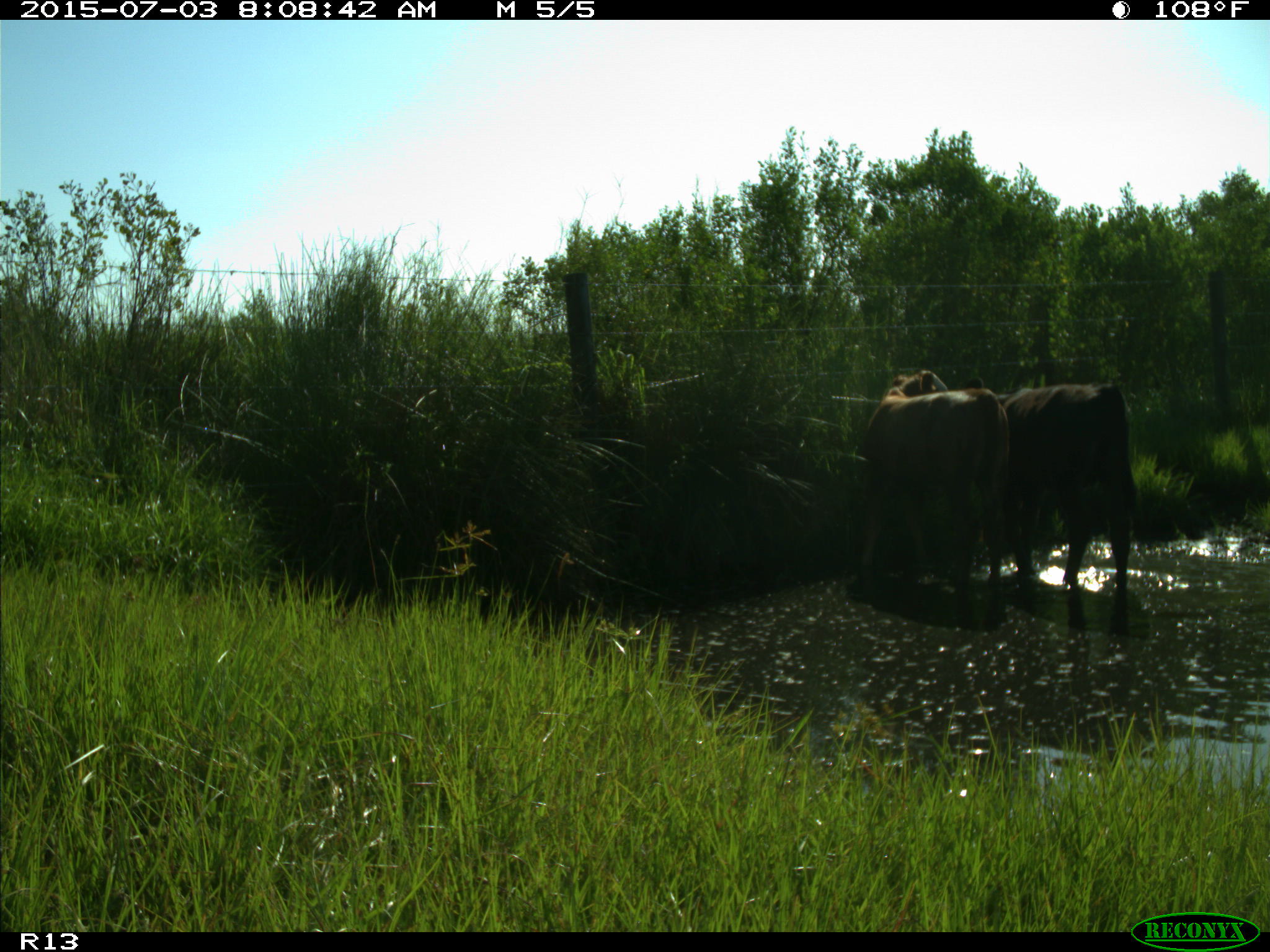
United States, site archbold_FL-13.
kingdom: Animalia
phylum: Chordata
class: Mammalia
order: Artiodactyla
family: Bovidae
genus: Bos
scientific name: Bos taurus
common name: domestic cow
Bos taurus (domestic cow).